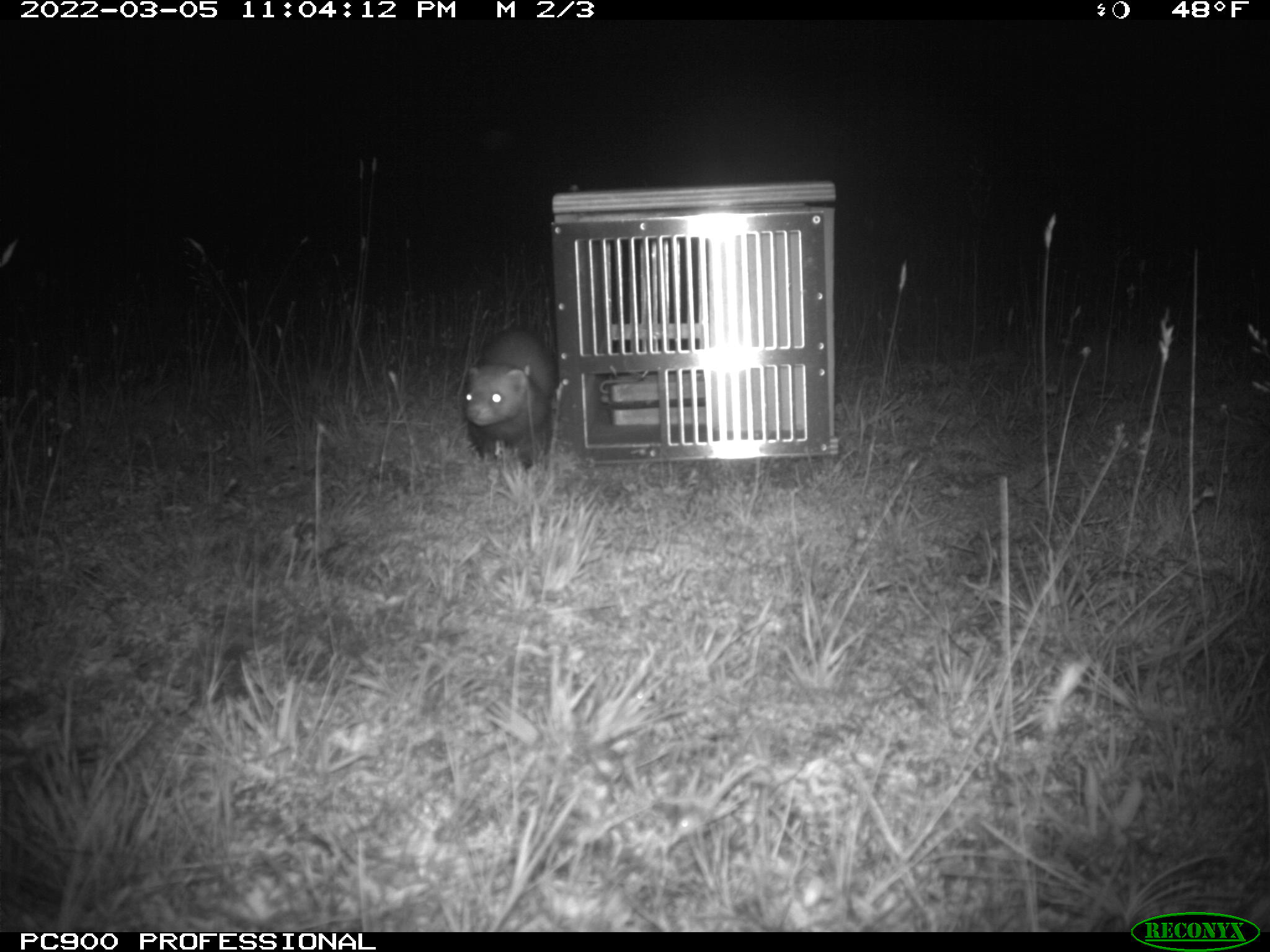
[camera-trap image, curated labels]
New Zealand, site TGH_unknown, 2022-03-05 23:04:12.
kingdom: Animalia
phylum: Chordata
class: Mammalia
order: Carnivora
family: Mustelidae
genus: Mustela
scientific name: Mustela furo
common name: ferret